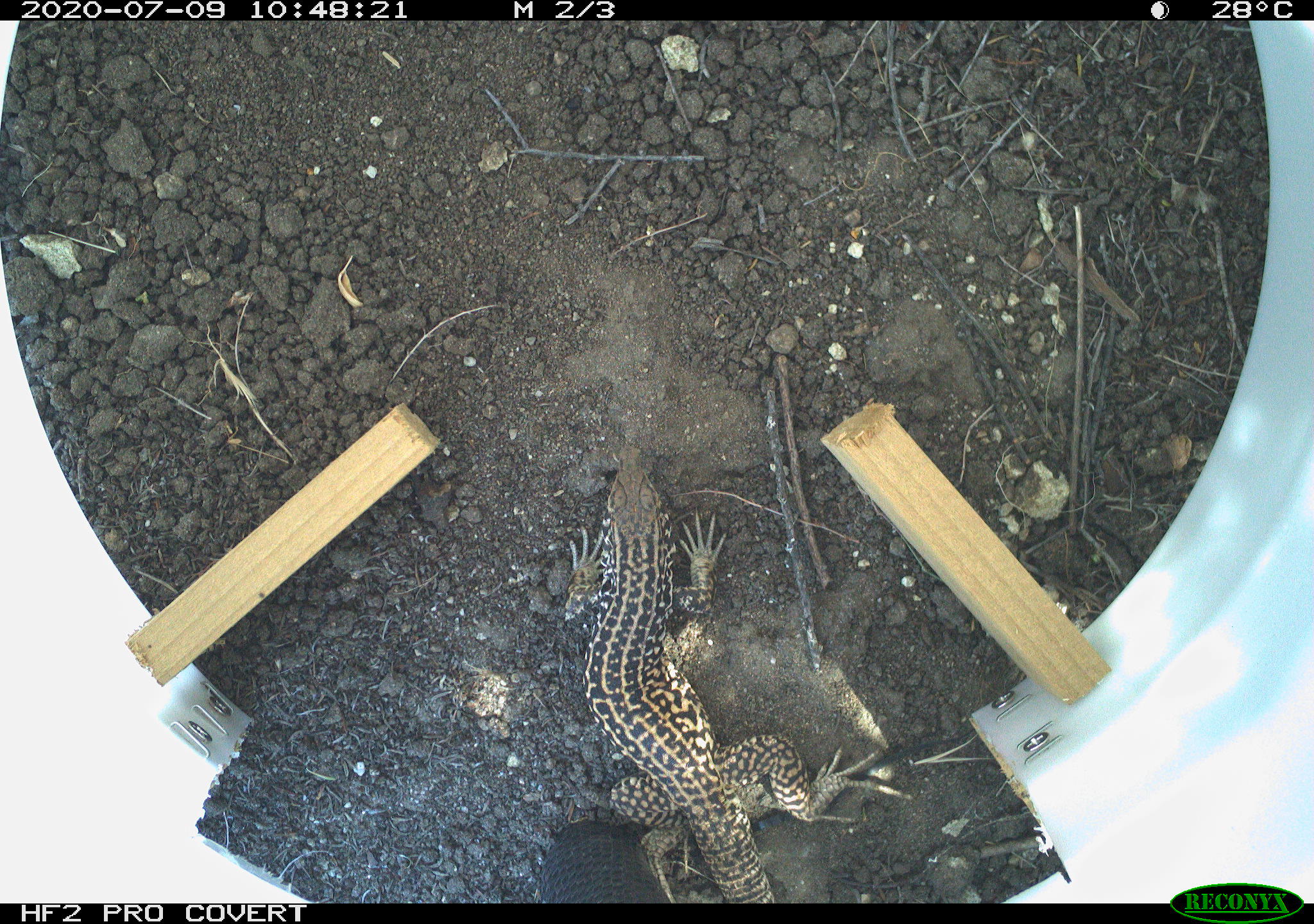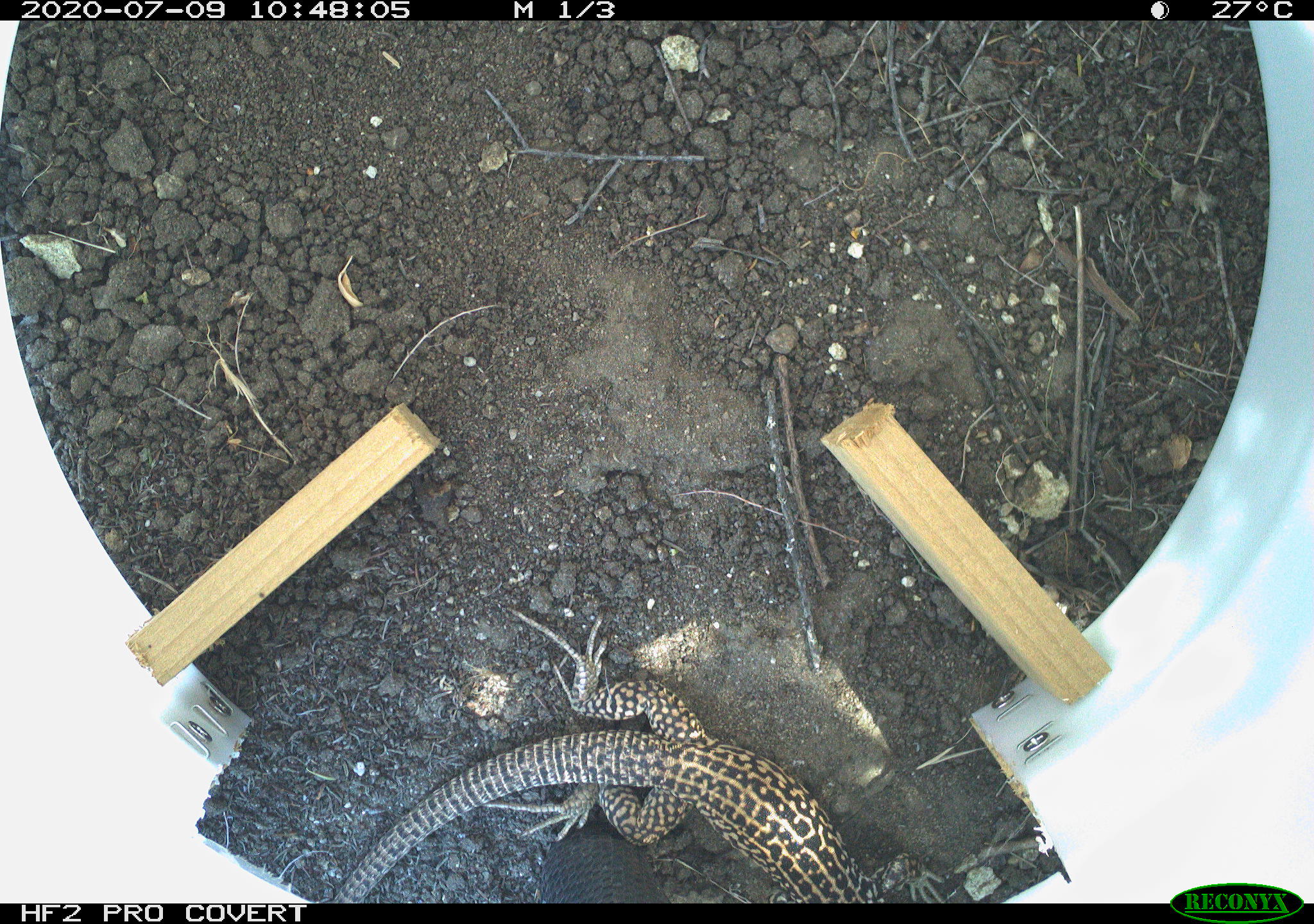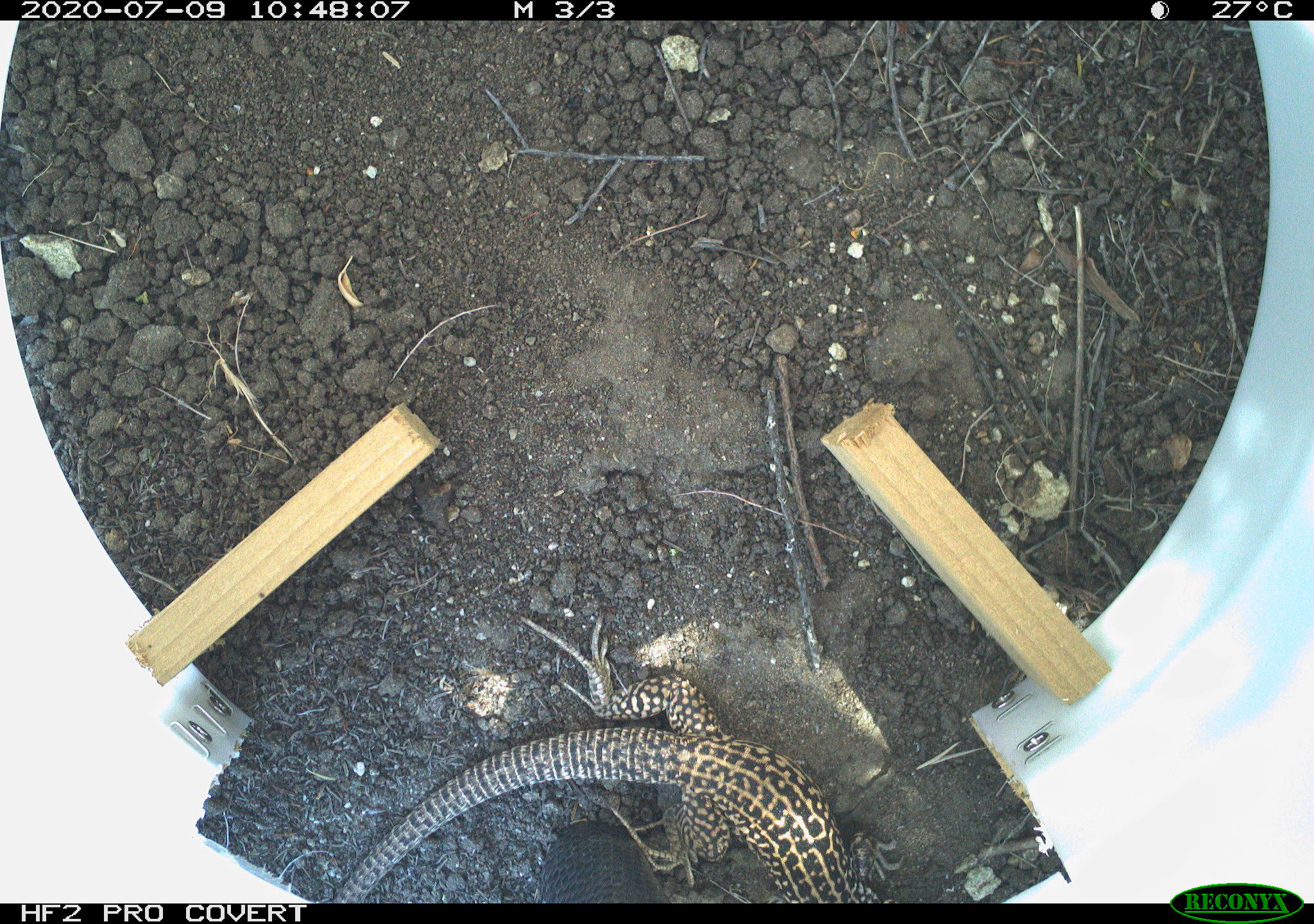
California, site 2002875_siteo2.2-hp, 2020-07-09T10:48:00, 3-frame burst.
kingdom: Animalia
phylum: Chordata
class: Reptilia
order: Squamata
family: Teiidae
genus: Aspidoscelis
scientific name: Aspidoscelis tigris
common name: western whiptail